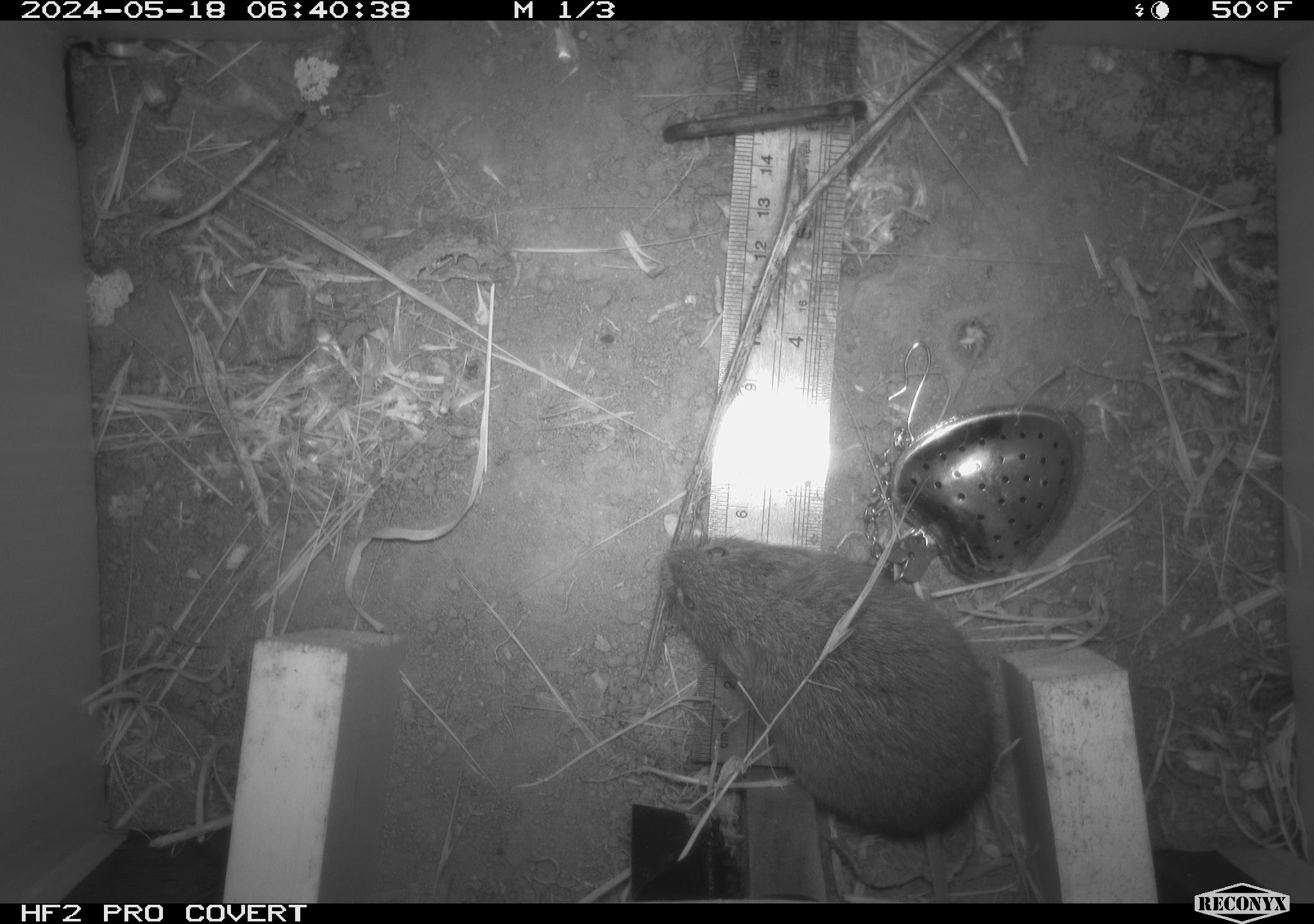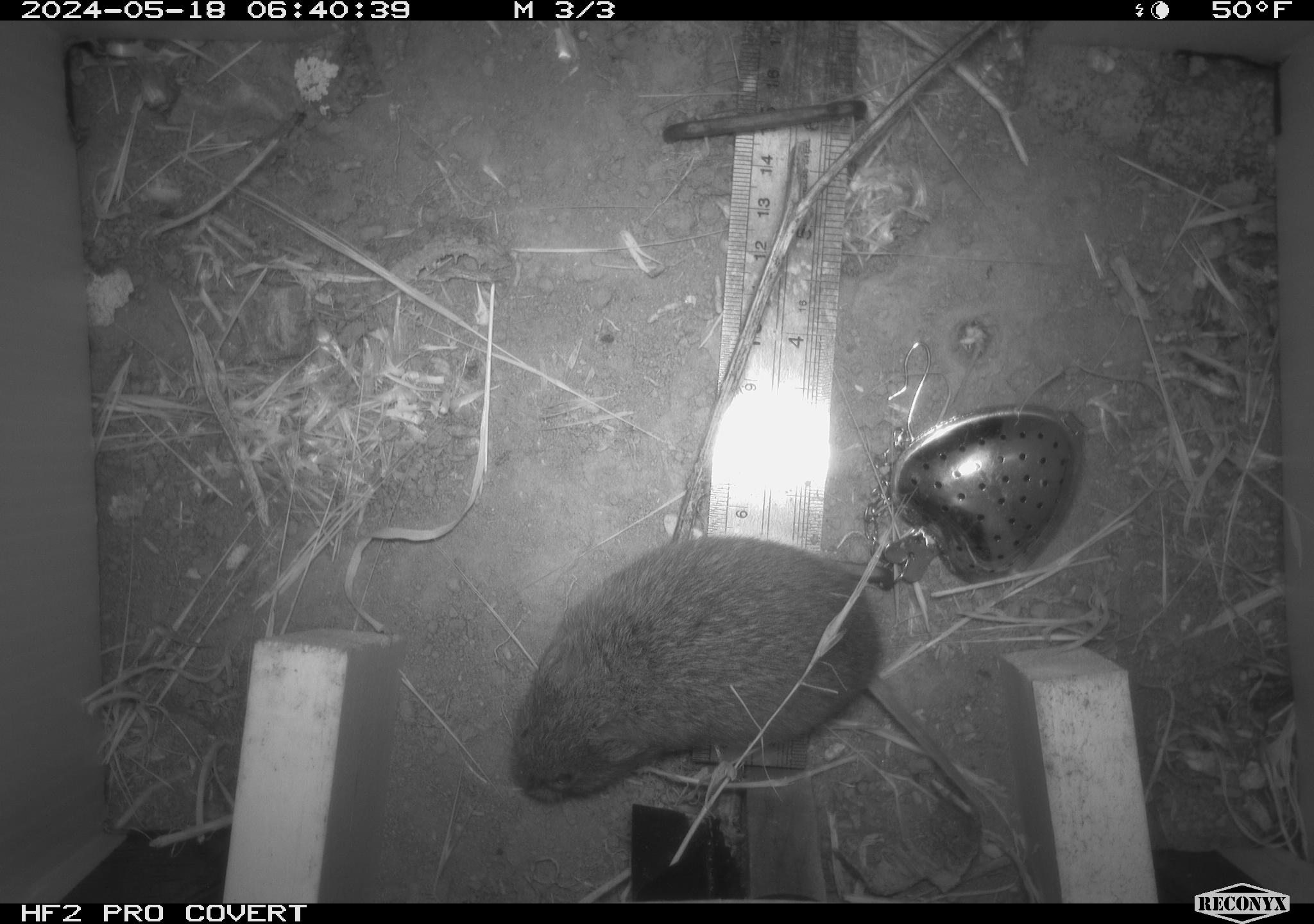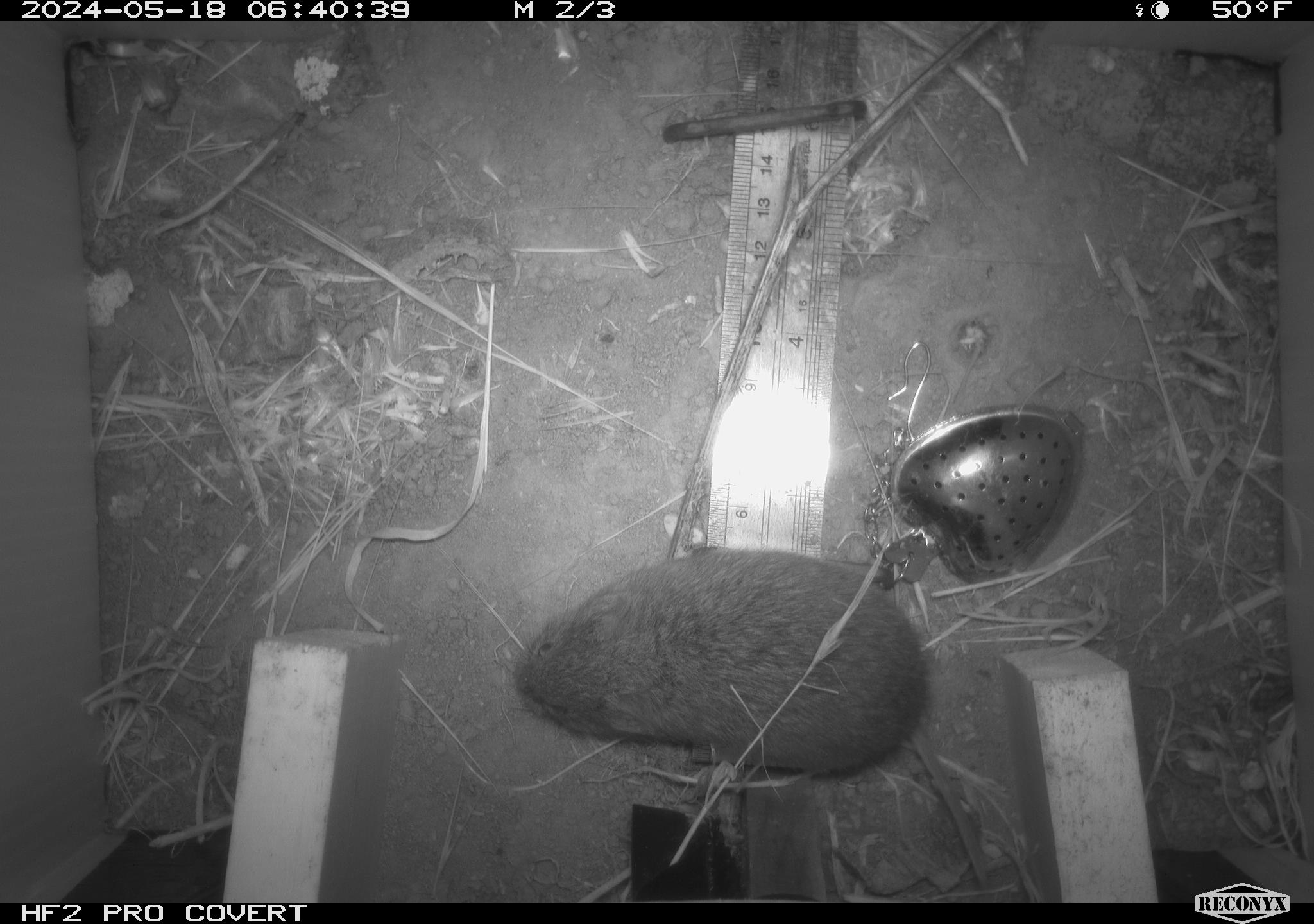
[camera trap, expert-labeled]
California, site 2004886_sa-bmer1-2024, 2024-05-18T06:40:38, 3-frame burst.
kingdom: Animalia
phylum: Chordata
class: Mammalia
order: Rodentia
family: Cricetidae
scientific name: Arvicolinae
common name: voles, lemmings, and muskrats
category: arvicolinae subfamily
Arvicolinae subfamily (voles, lemmings, and muskrats) (Arvicolinae).